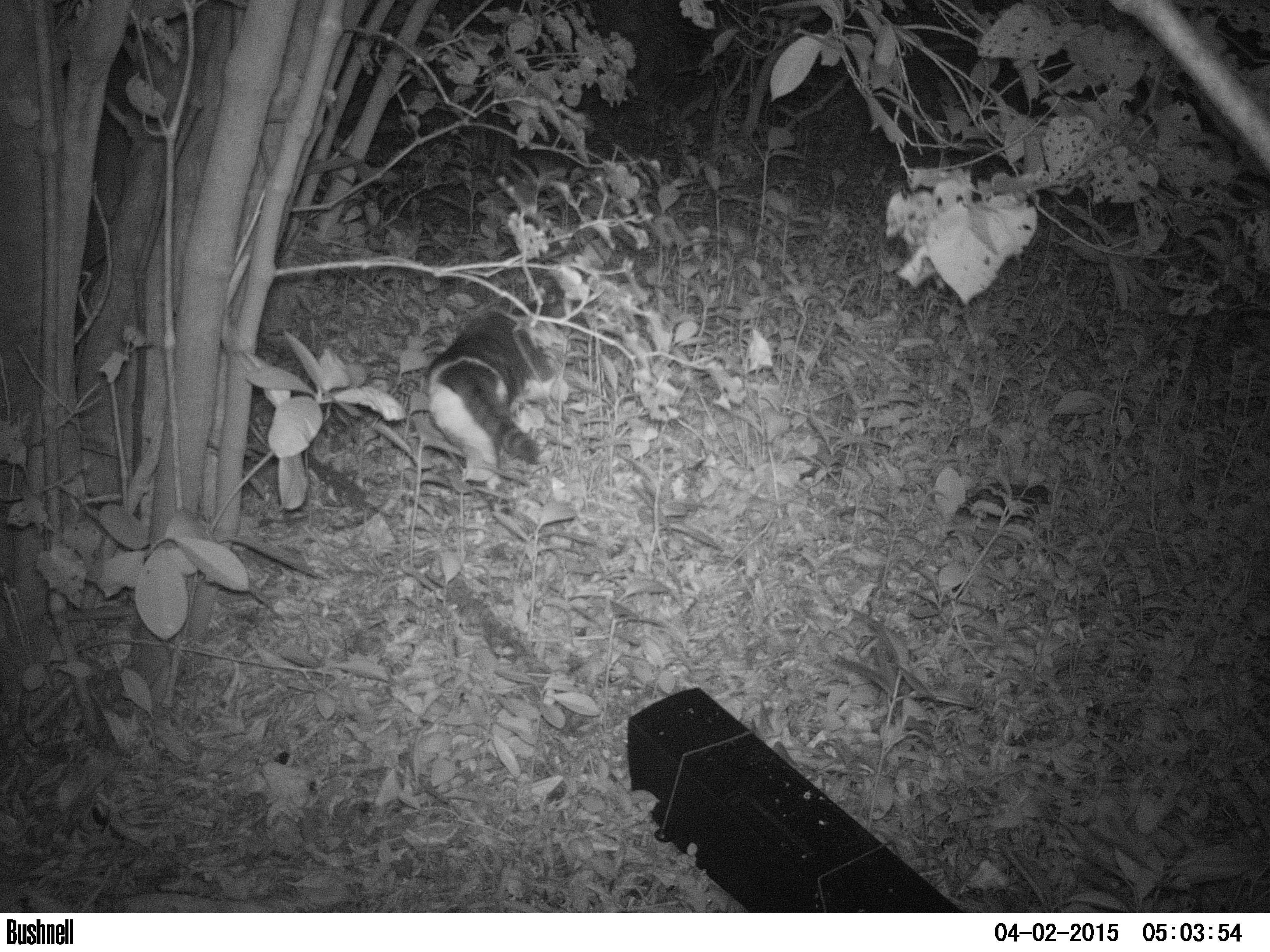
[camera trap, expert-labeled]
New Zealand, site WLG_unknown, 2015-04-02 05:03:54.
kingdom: Animalia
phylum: Chordata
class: Mammalia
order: Carnivora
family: Felidae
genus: Felis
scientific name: Felis catus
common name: domestic cat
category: cat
Cat (domestic cat) (Felis catus).